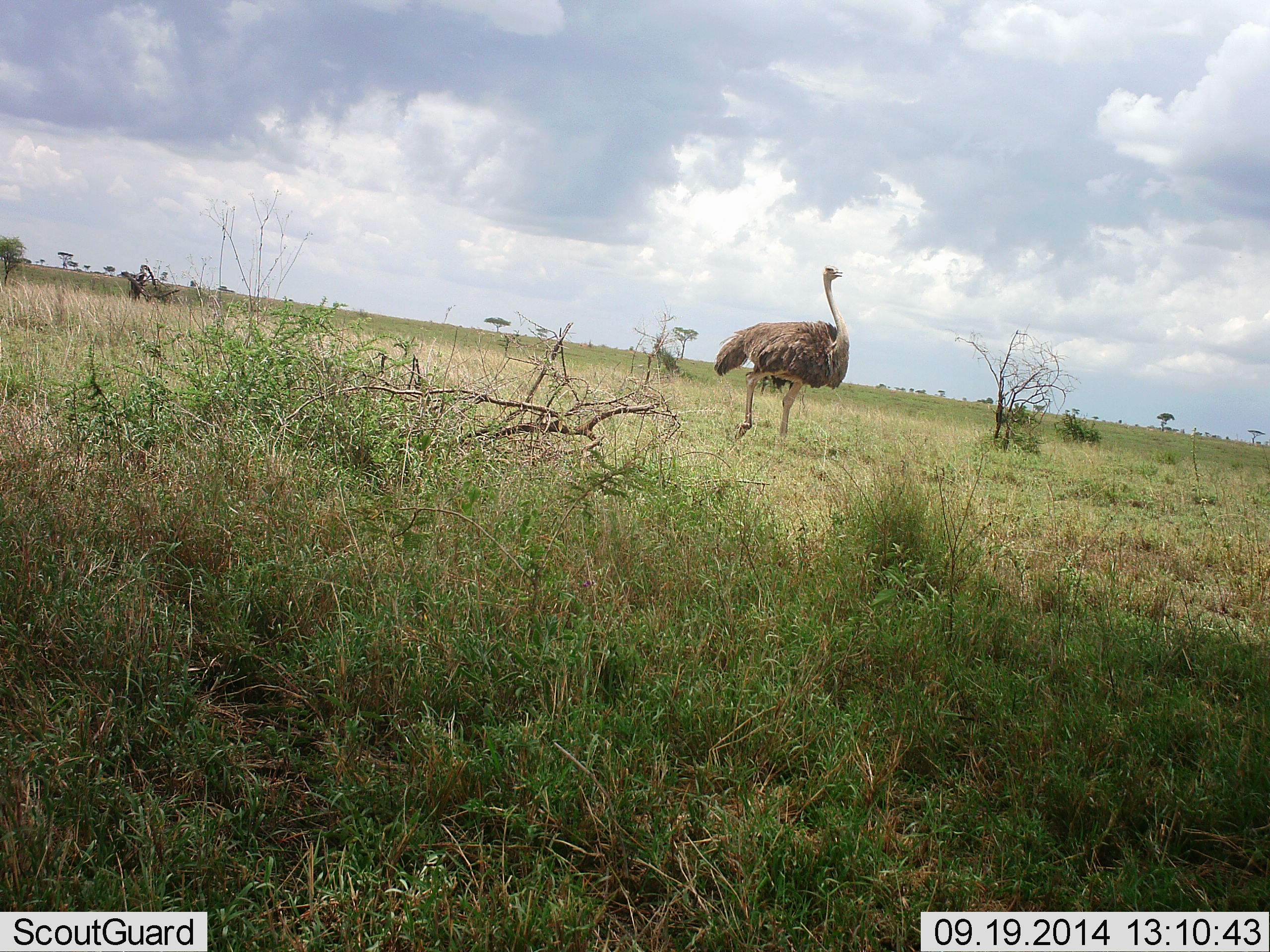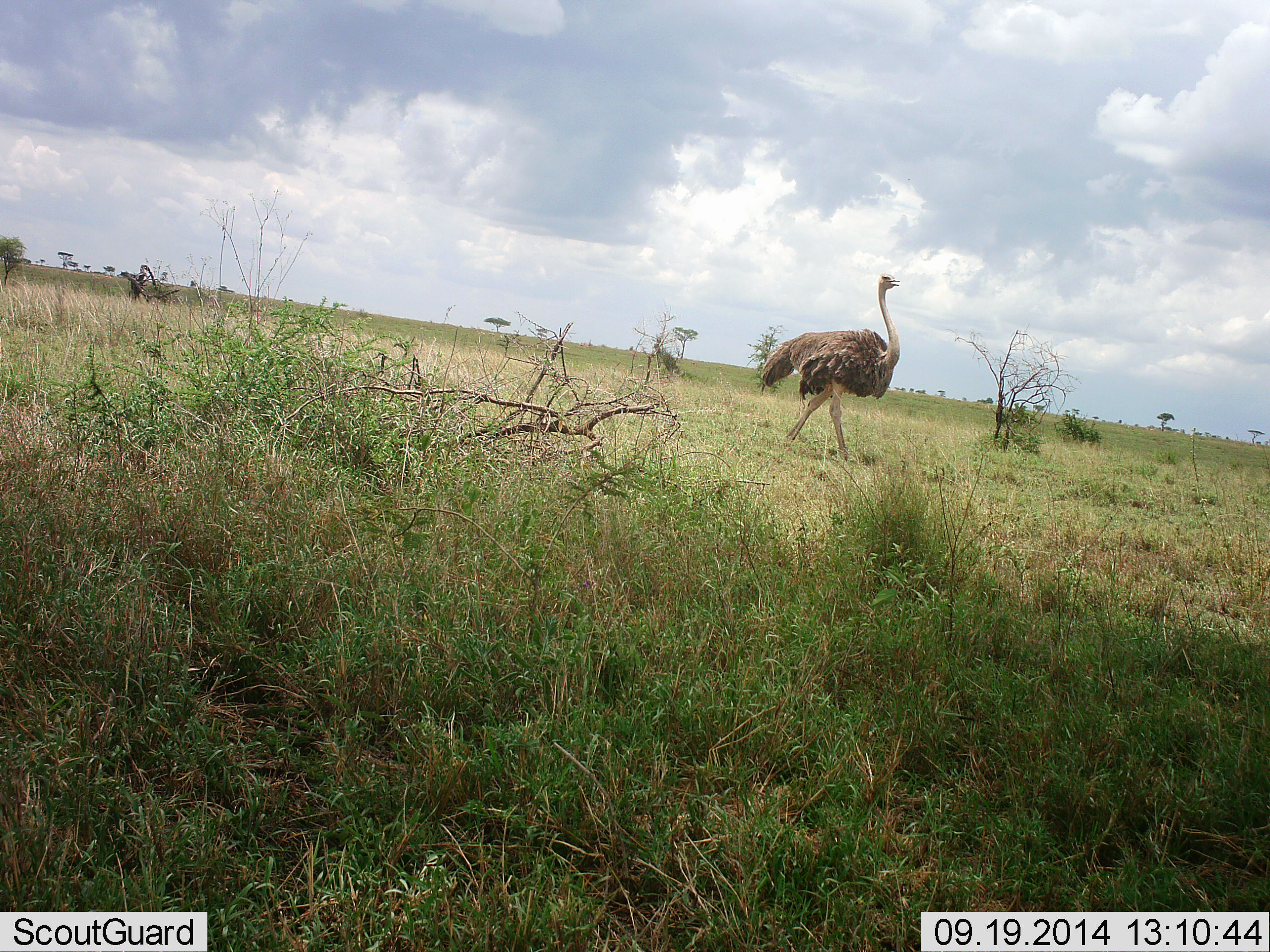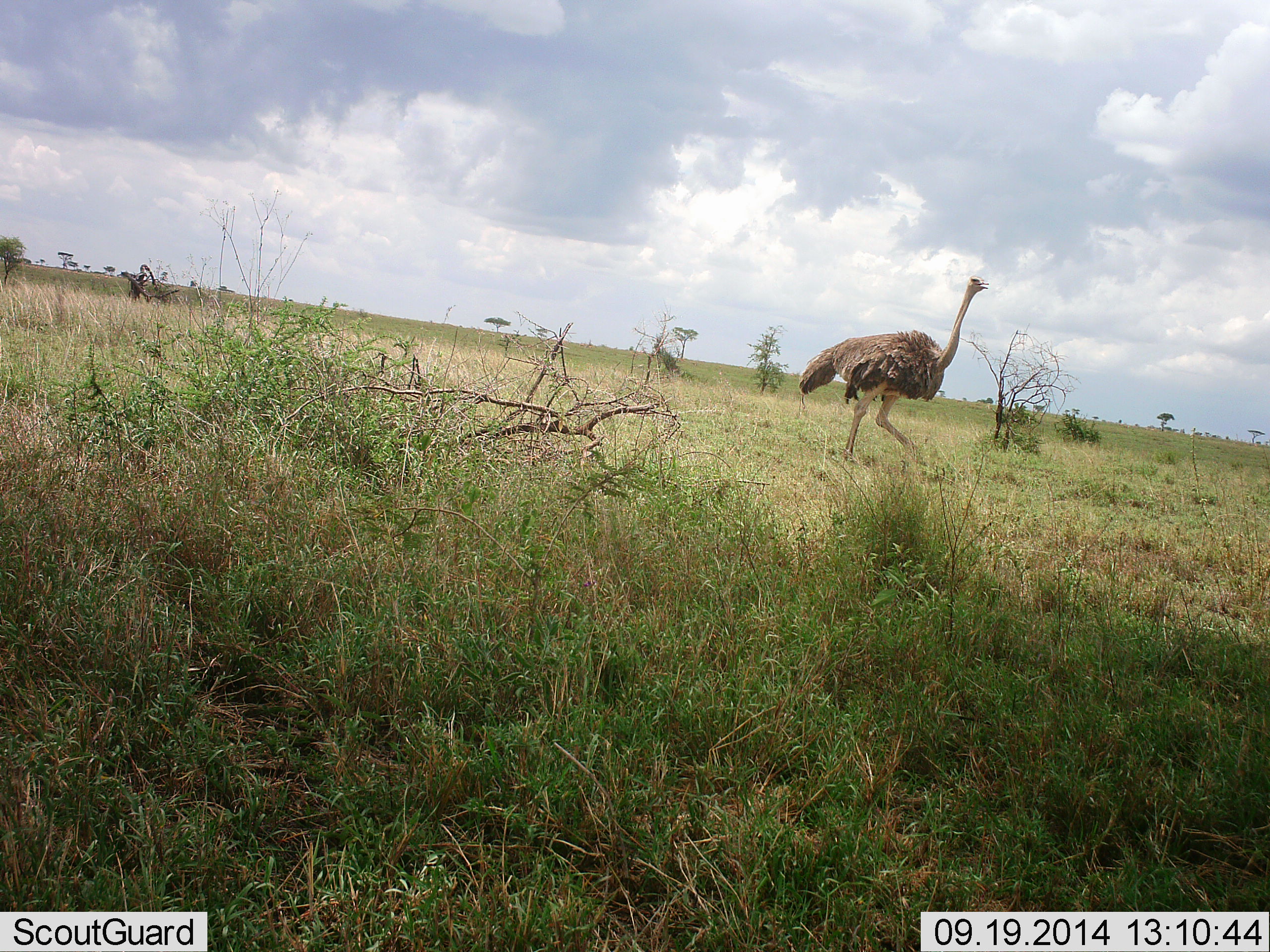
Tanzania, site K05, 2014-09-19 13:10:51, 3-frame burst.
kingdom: Animalia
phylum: Chordata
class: Aves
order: Struthioniformes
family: Struthionidae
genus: Struthio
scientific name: Struthio camelus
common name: ostrich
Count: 1.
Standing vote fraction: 0%.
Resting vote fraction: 0%.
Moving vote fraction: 100%.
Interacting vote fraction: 0%.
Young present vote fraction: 0%.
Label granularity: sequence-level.